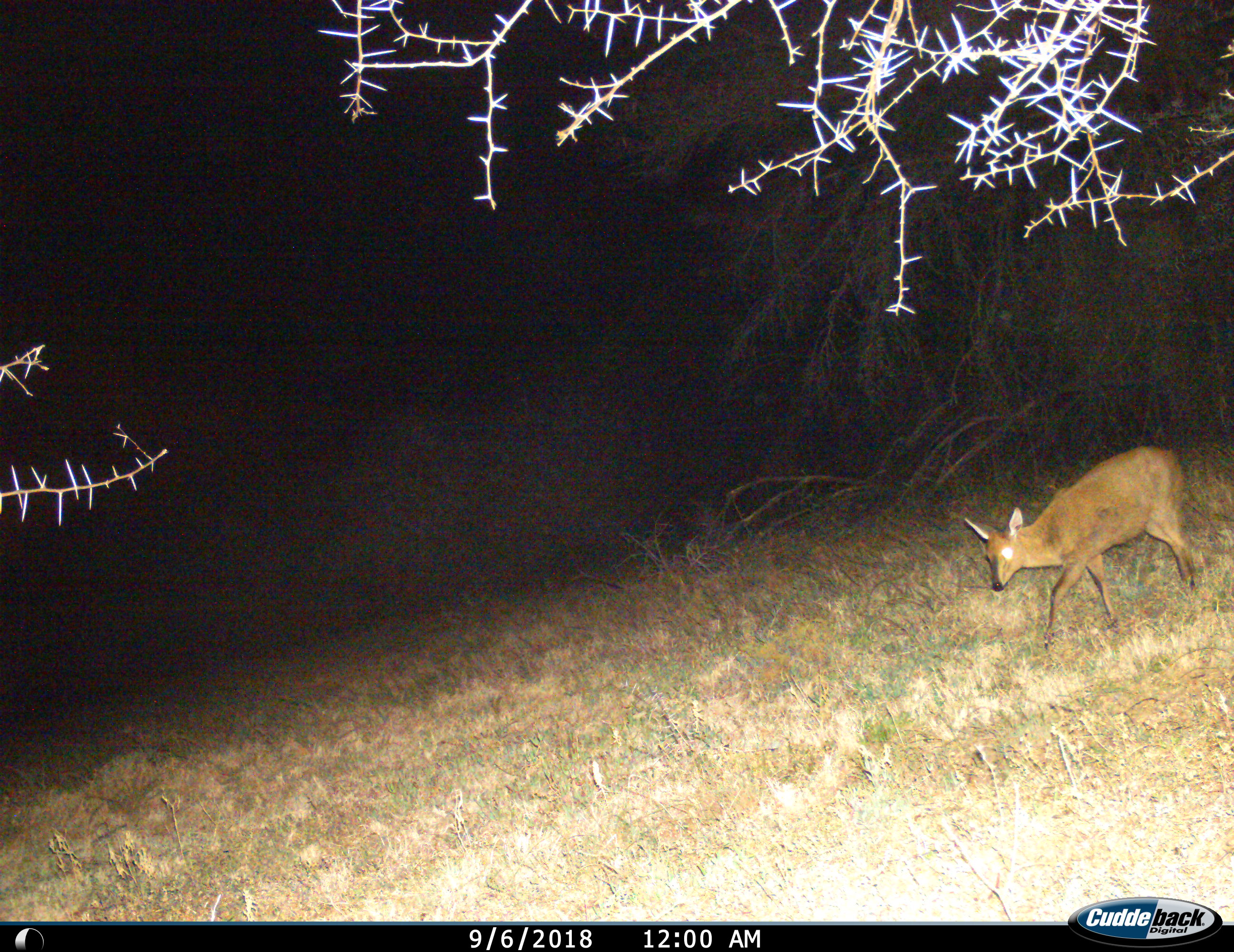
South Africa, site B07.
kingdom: Animalia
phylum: Chordata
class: Mammalia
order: Artiodactyla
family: Bovidae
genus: Sylvicapra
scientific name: Sylvicapra grimmia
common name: common grey duiker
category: duikercommongrey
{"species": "duikercommongrey (common grey duiker) (Sylvicapra grimmia)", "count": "1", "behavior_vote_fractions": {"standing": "0%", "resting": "0%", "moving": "100%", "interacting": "0%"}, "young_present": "0%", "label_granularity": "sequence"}